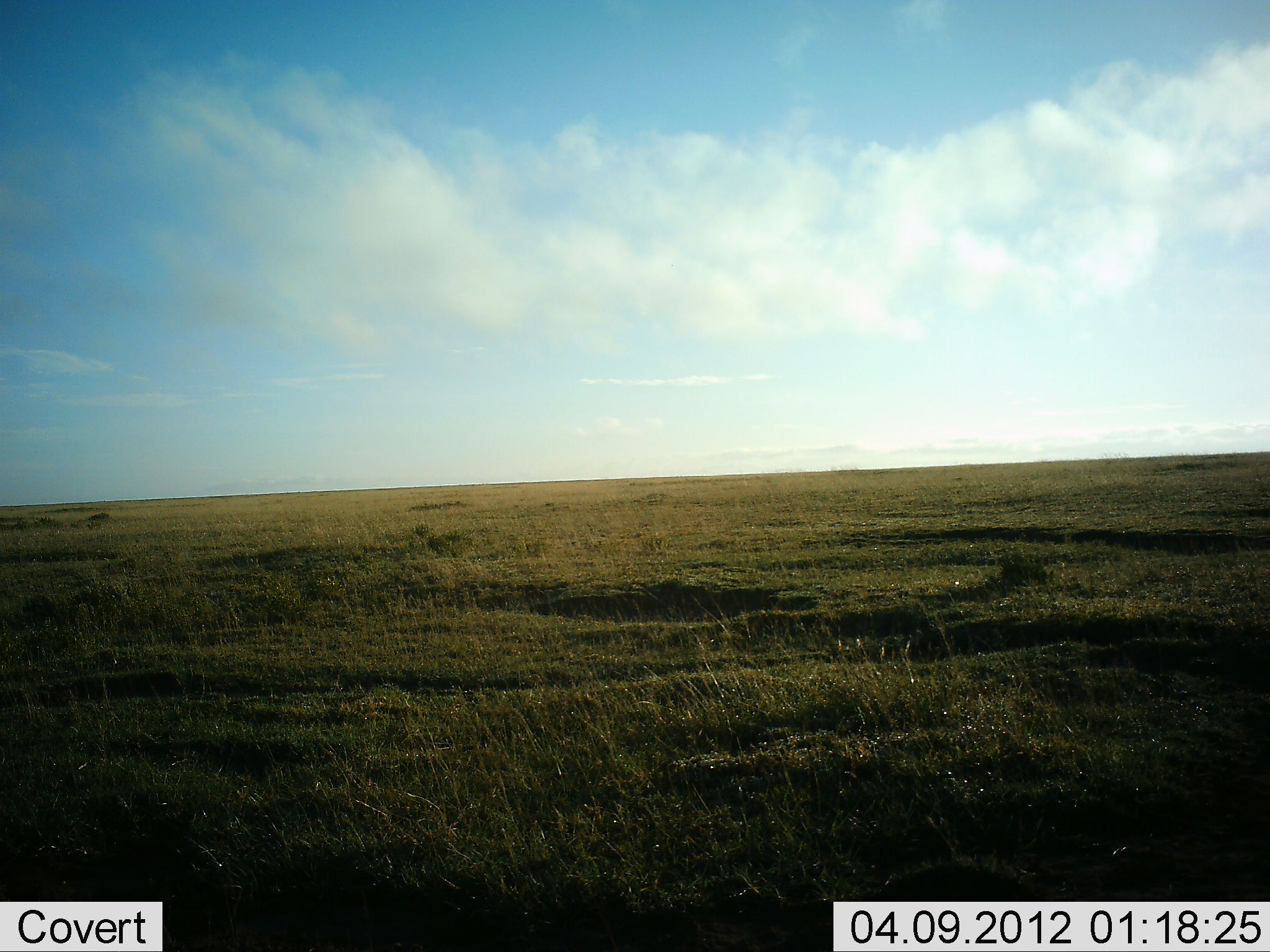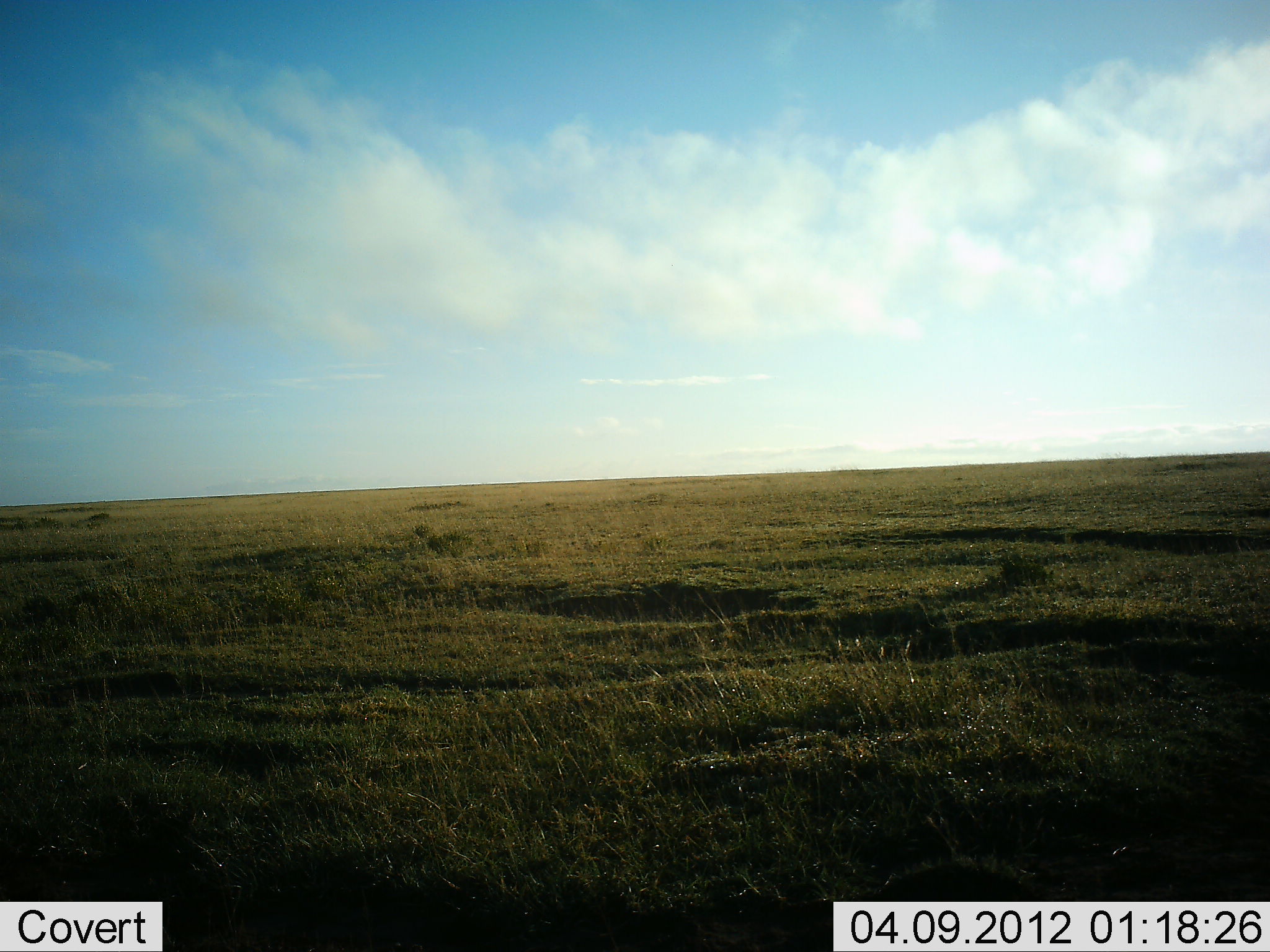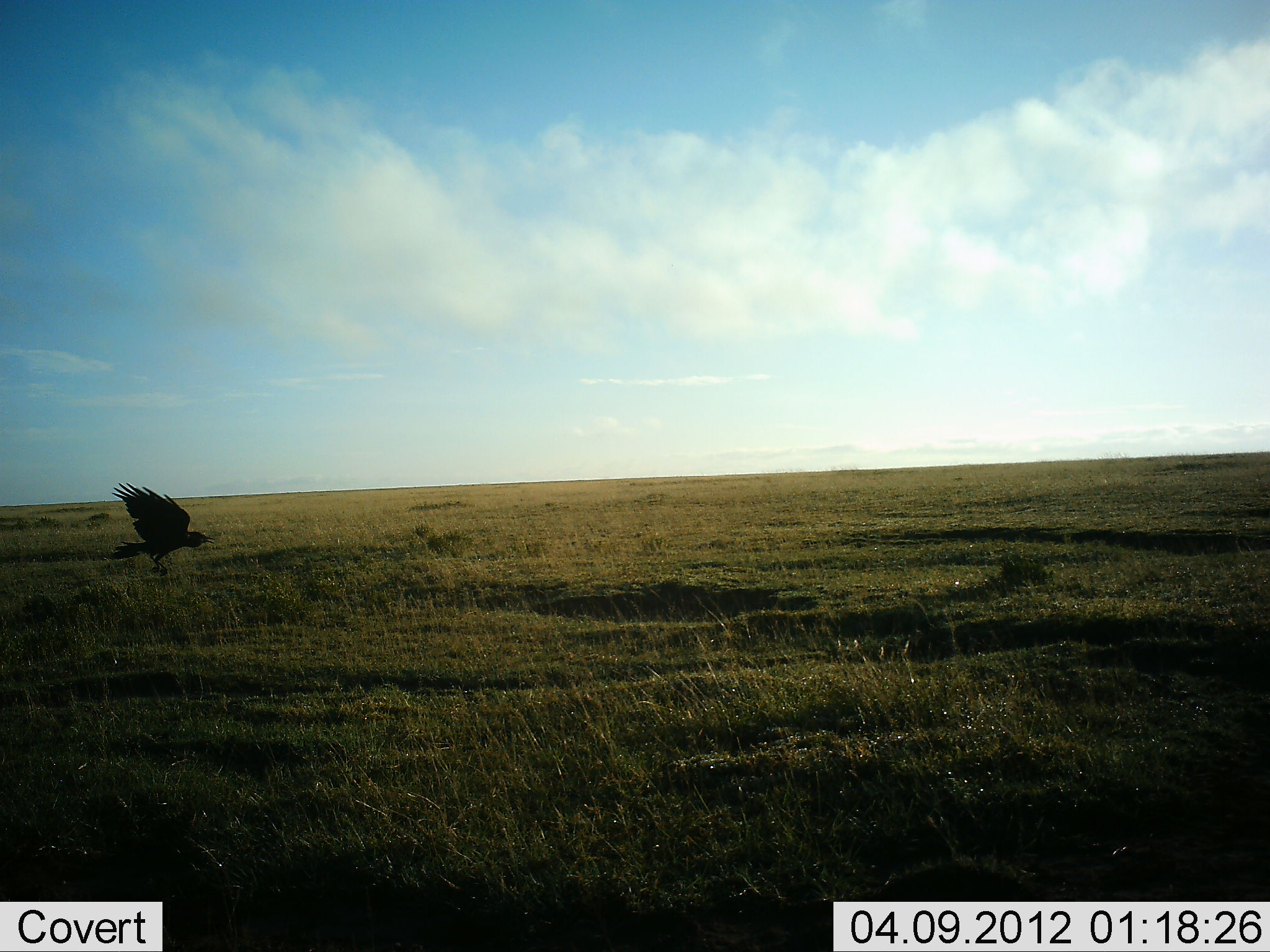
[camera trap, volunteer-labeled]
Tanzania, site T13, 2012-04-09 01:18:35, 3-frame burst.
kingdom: Animalia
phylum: Chordata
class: Aves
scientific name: Aves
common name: bird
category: otherbird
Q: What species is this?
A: Otherbird (bird) (Aves).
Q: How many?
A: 1.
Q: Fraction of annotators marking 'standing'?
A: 0%.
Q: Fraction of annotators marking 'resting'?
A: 0%.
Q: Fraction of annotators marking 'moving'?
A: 100%.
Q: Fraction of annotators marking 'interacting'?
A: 0%.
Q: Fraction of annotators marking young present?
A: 0%.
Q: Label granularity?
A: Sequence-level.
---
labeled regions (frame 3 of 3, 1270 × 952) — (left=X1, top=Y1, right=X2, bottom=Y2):
animal: (left=109, top=482, right=218, bottom=579)